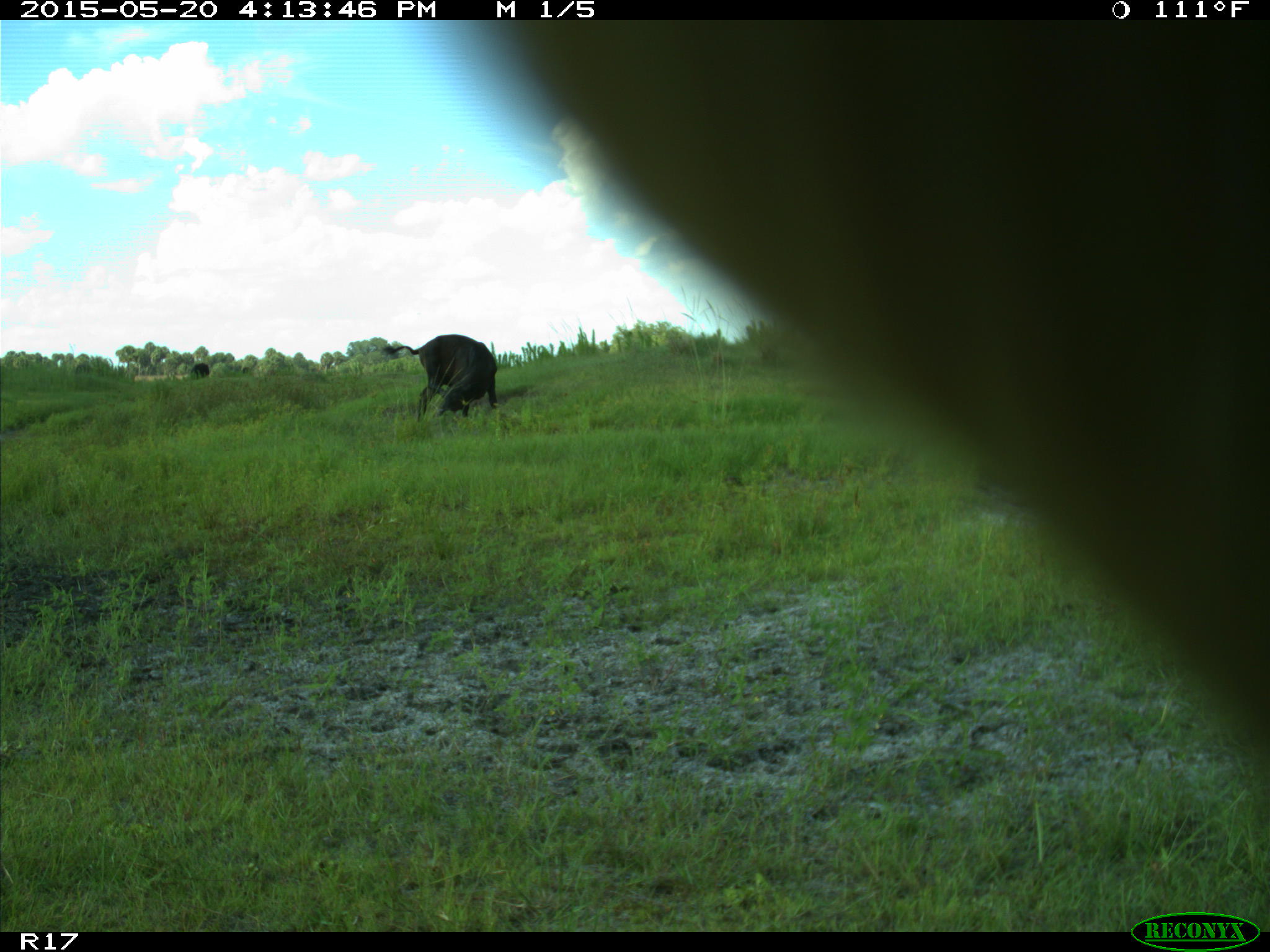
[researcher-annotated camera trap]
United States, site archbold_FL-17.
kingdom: Animalia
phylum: Chordata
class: Mammalia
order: Artiodactyla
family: Bovidae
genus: Bos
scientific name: Bos taurus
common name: domestic cow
Bos taurus (domestic cow).